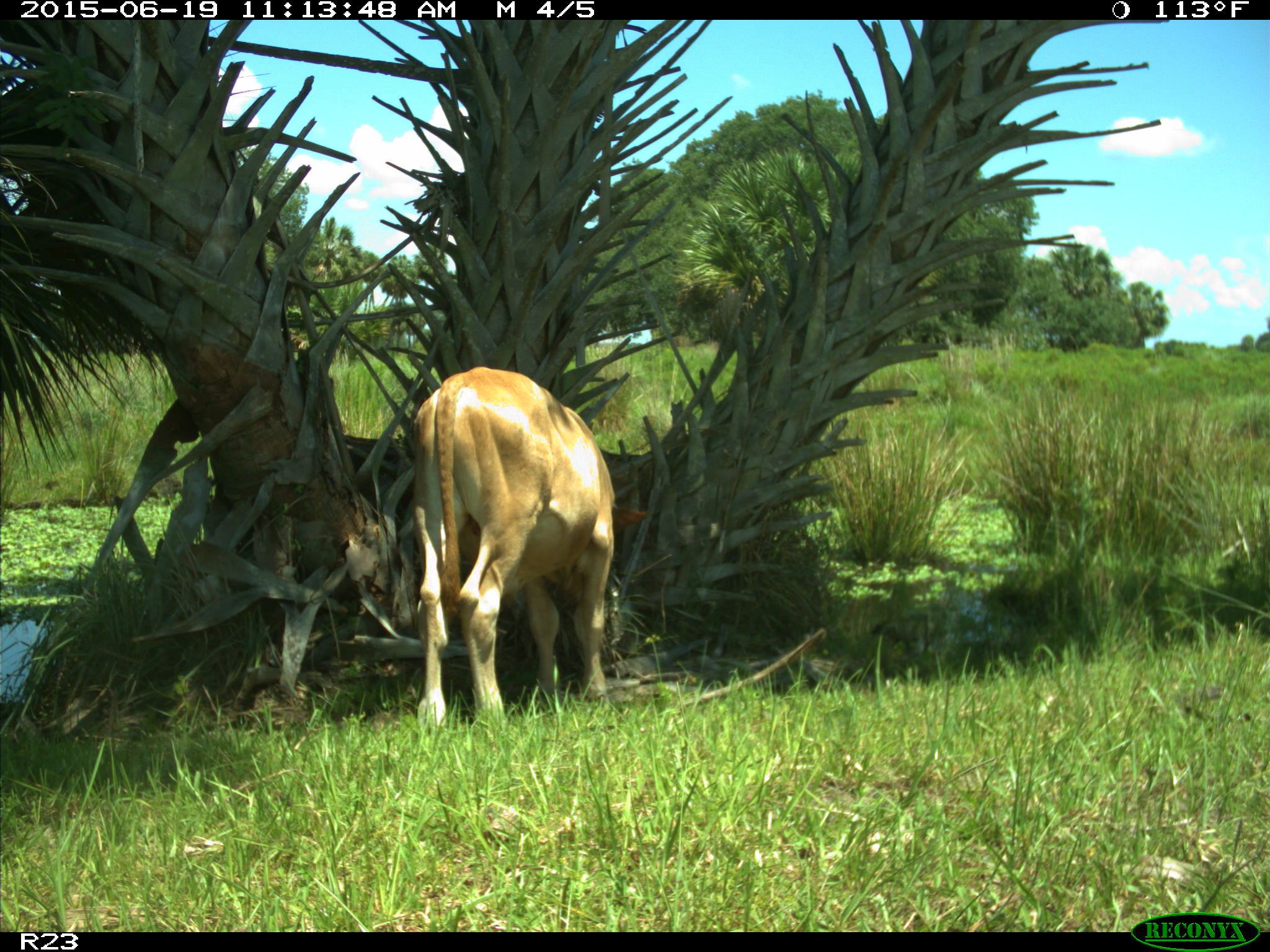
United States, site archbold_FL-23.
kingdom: Animalia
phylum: Chordata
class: Mammalia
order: Artiodactyla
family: Bovidae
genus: Bos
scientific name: Bos taurus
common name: domestic cow